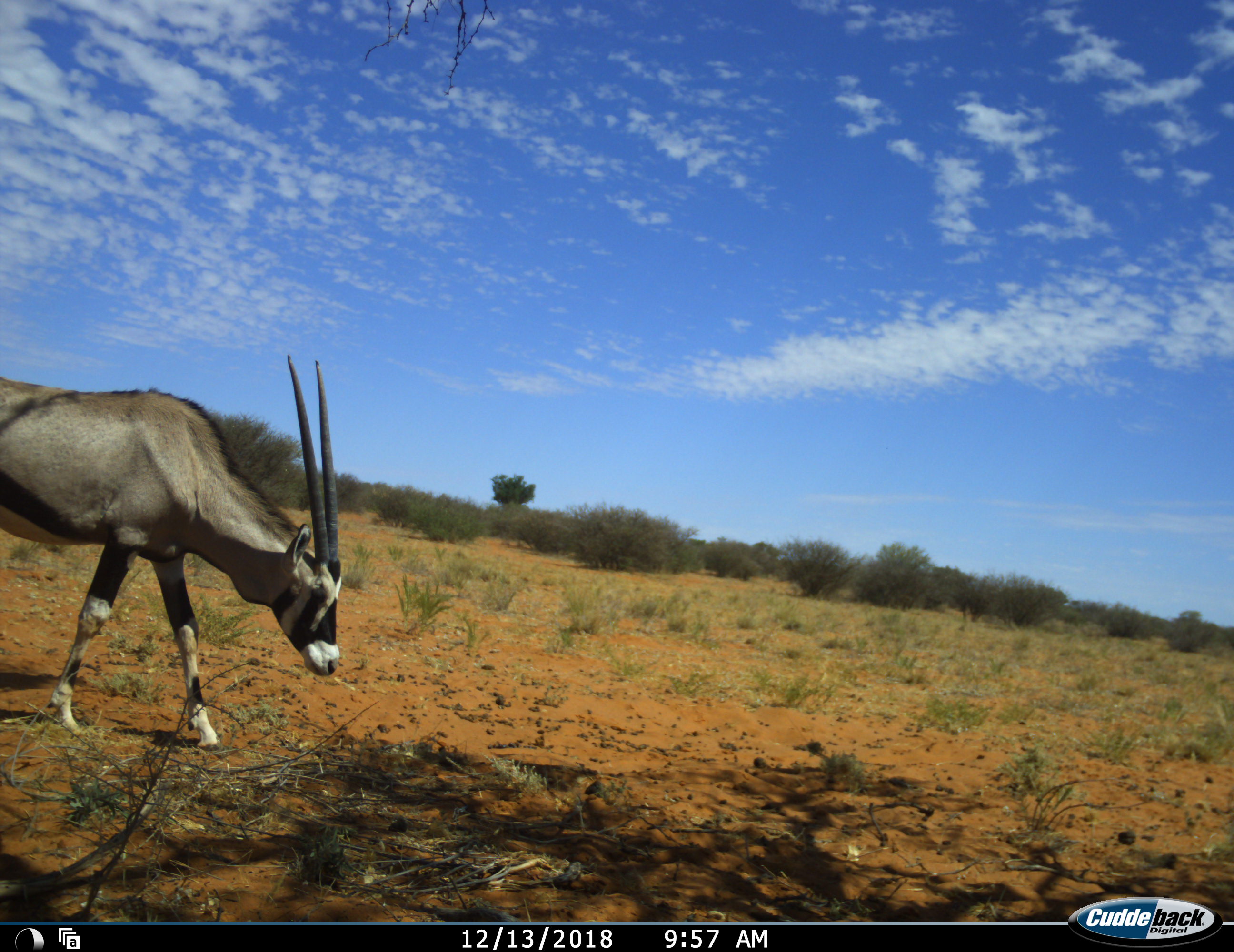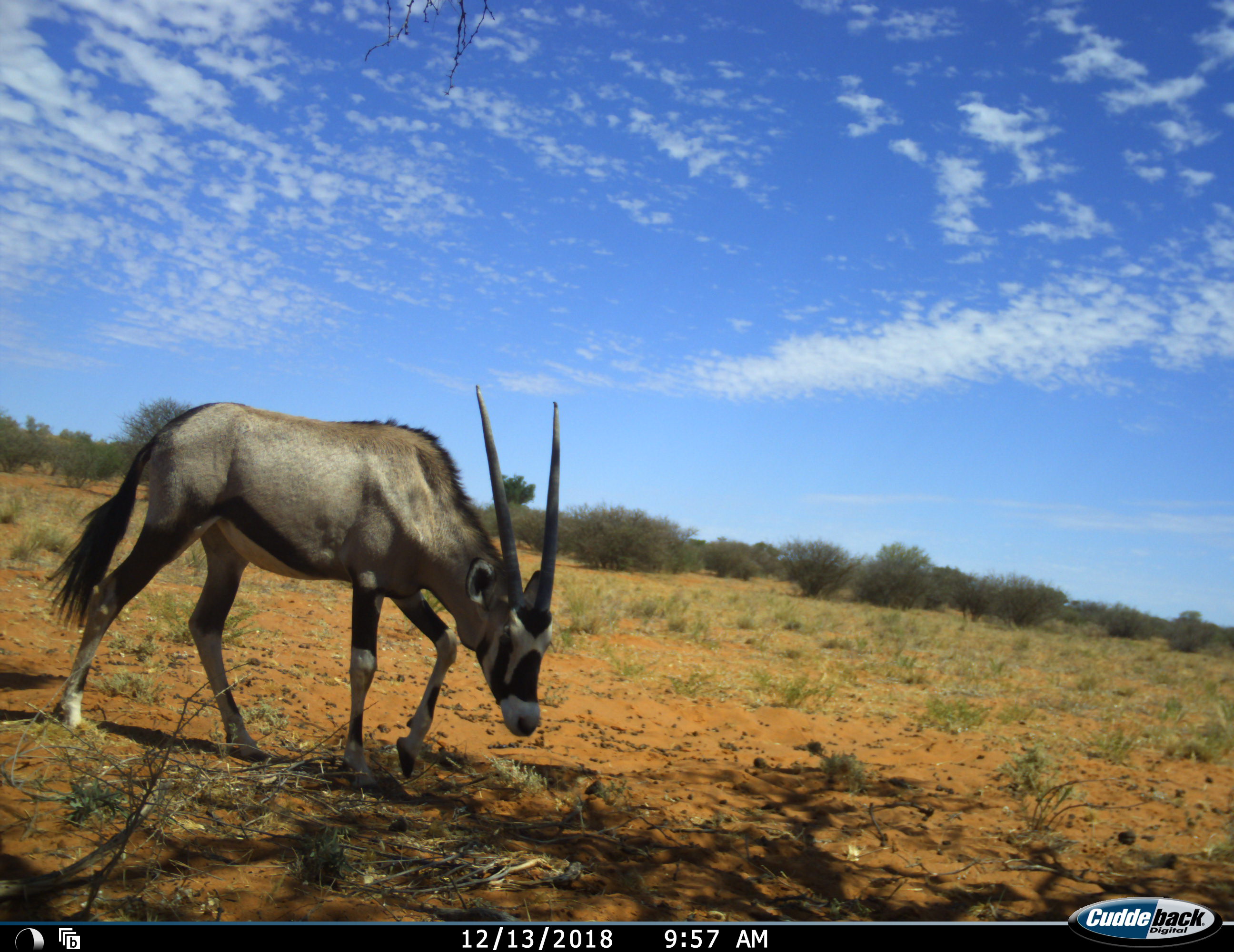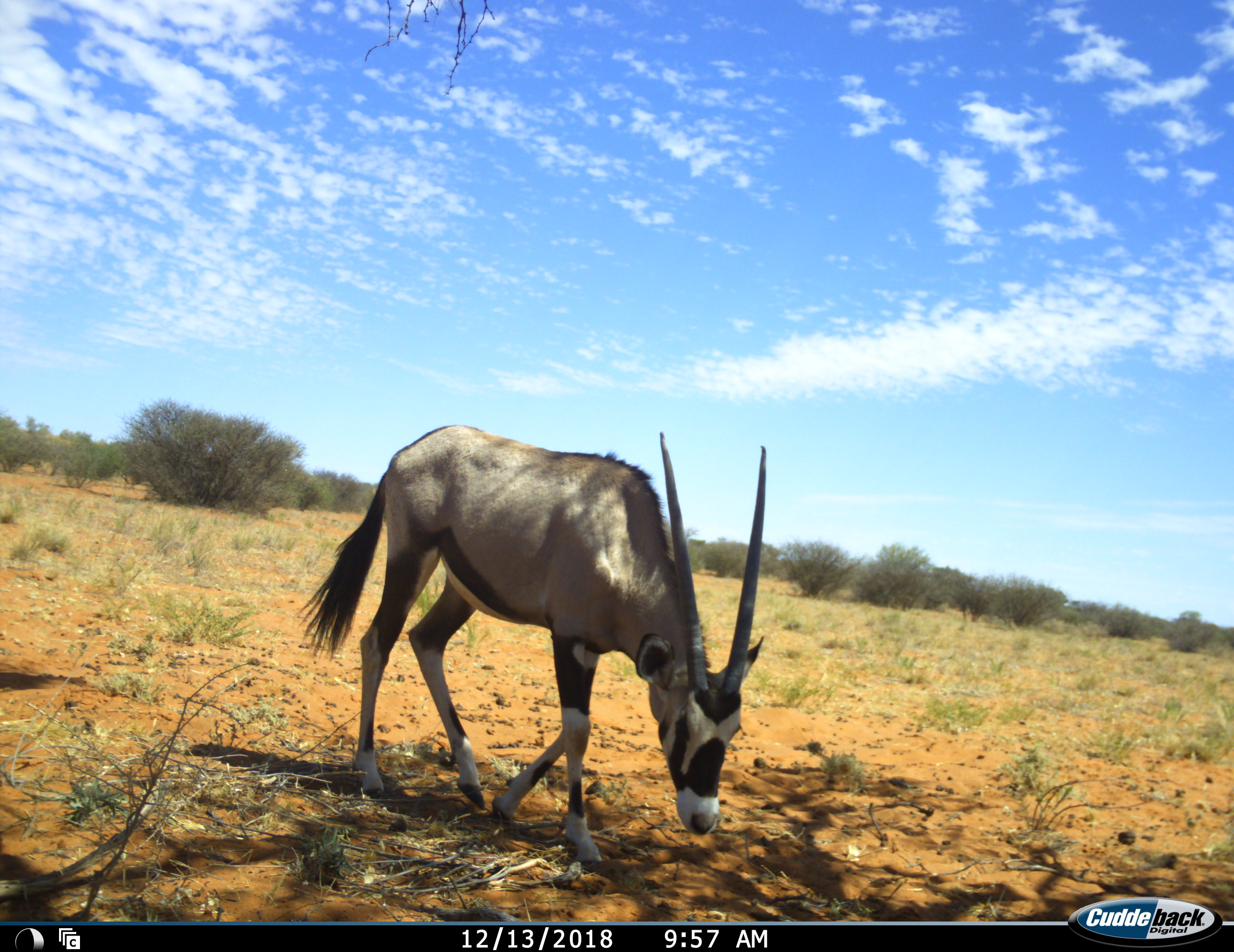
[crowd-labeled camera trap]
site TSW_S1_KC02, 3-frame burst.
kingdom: Animalia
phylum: Chordata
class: Mammalia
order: Artiodactyla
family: Bovidae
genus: Oryx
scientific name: Oryx gazella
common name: gemsbok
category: oryx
Oryx (gemsbok) (Oryx gazella), count 1. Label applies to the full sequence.